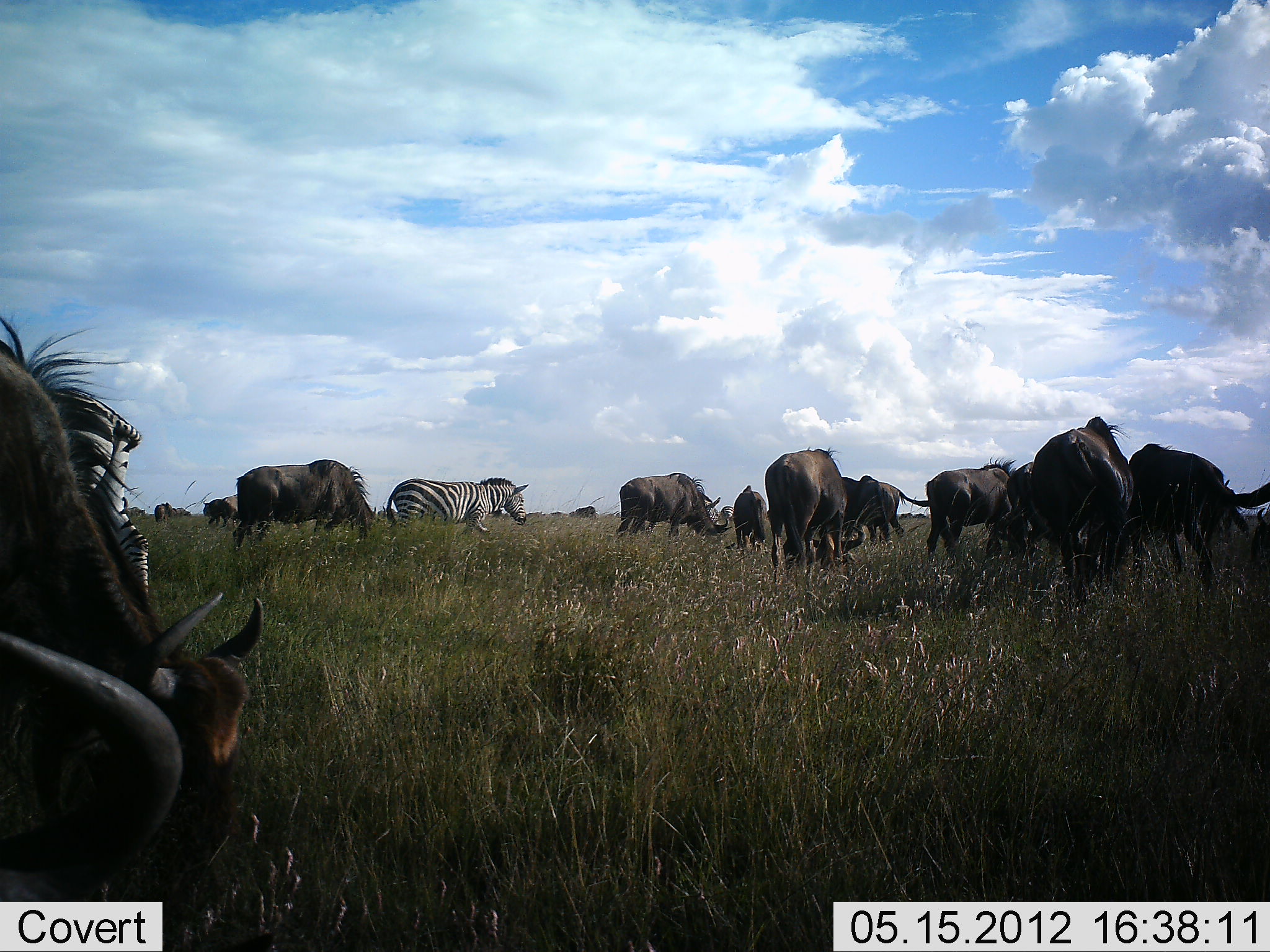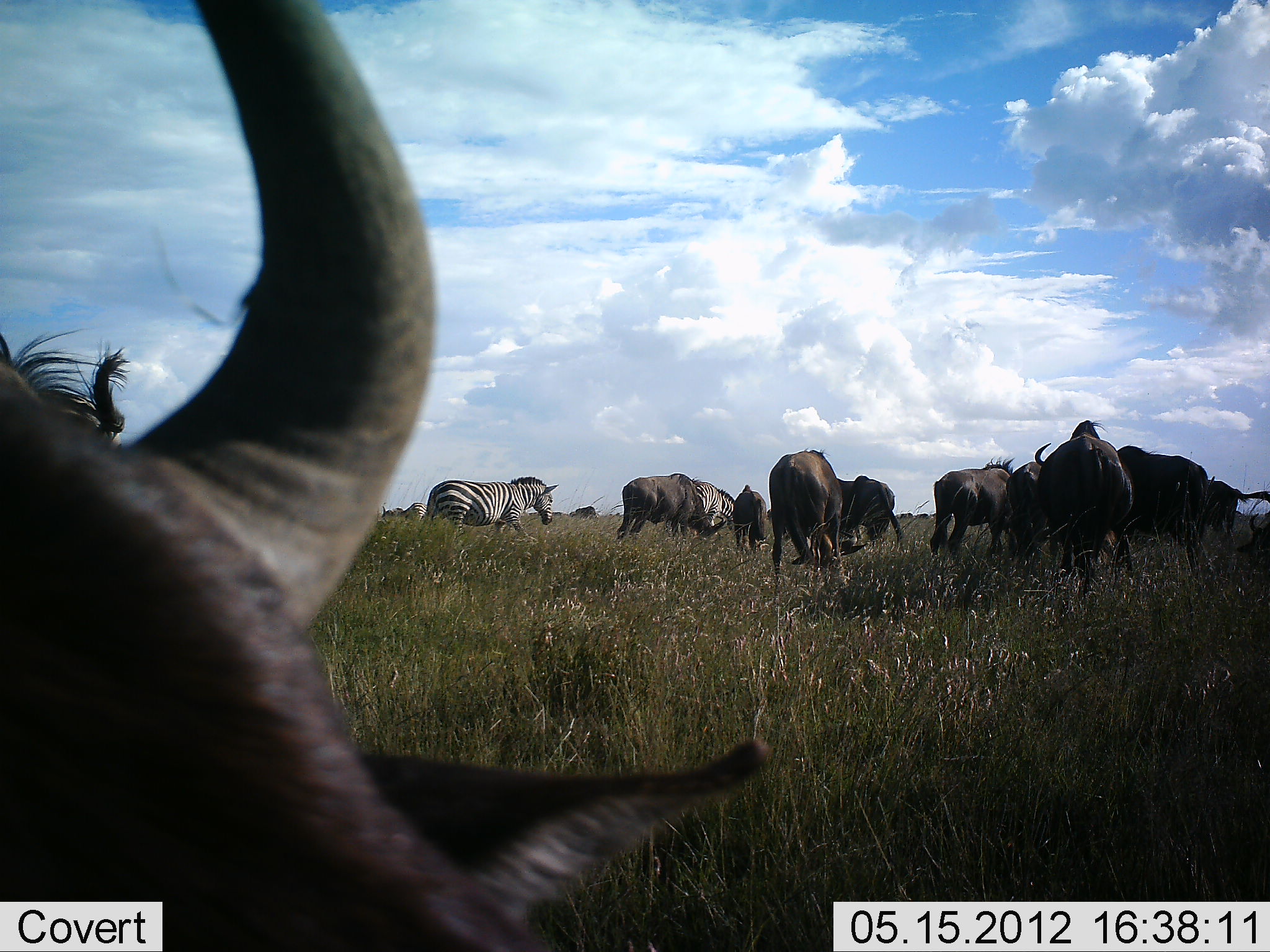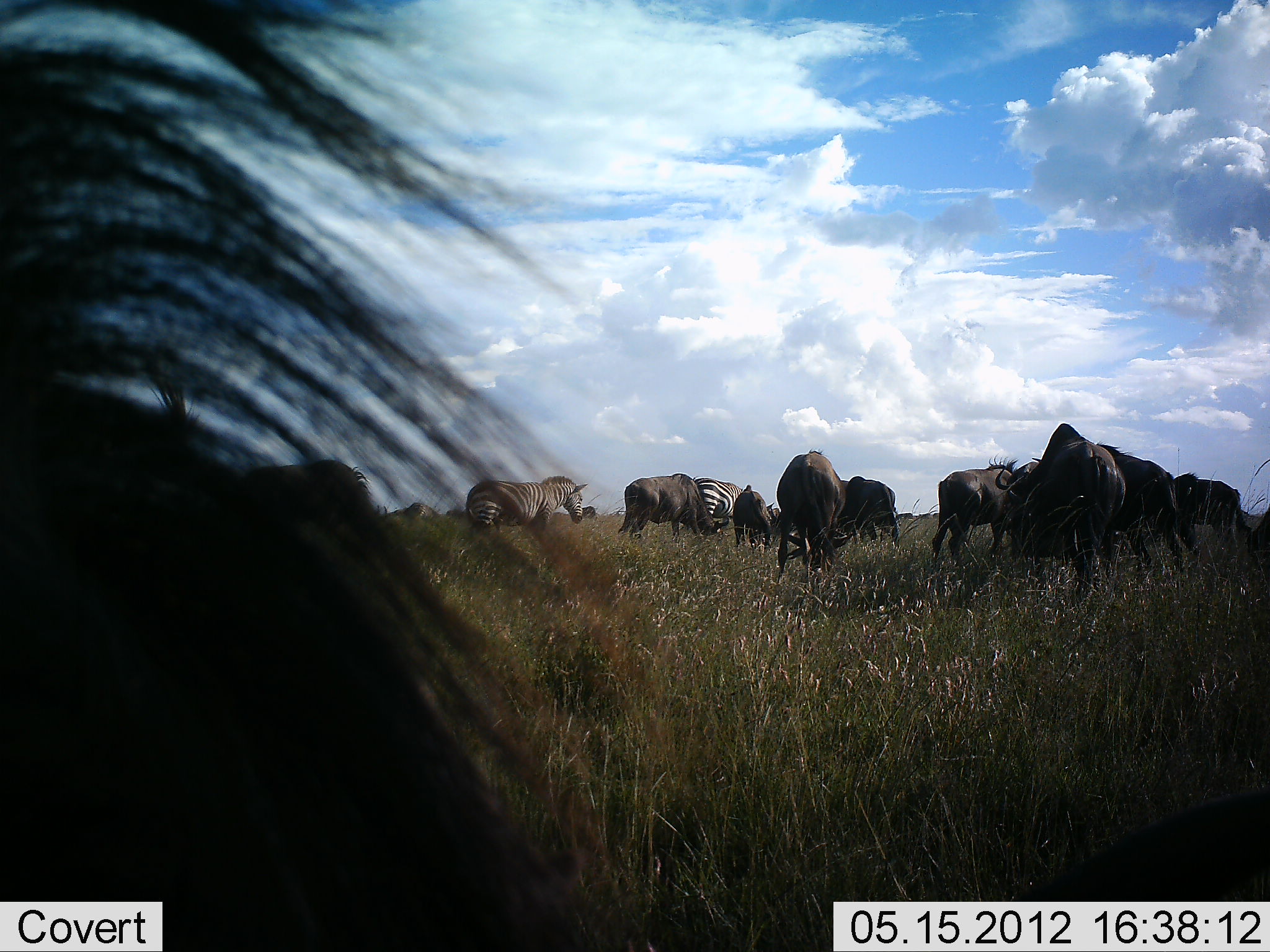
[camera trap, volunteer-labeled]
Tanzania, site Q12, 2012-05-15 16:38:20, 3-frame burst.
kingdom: Animalia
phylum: Chordata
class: Mammalia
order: Artiodactyla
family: Bovidae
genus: Connochaetes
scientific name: Connochaetes taurinus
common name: blue wildebeest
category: wildebeest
Wildebeest (blue wildebeest) (Connochaetes taurinus), count 11-50. Behavior (volunteer vote fractions): standing 50%, resting 0%, moving 58%, interacting 0%. Young present (vote fraction): 0%. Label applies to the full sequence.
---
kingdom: Animalia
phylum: Chordata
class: Mammalia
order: Perissodactyla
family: Equidae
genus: Equus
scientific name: Equus quagga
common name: plains zebra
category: zebra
Zebra (plains zebra) (Equus quagga), count 3. Behavior (volunteer vote fractions): standing 18%, resting 0%, moving 82%, interacting 0%. Young present (vote fraction): 0%. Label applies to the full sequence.